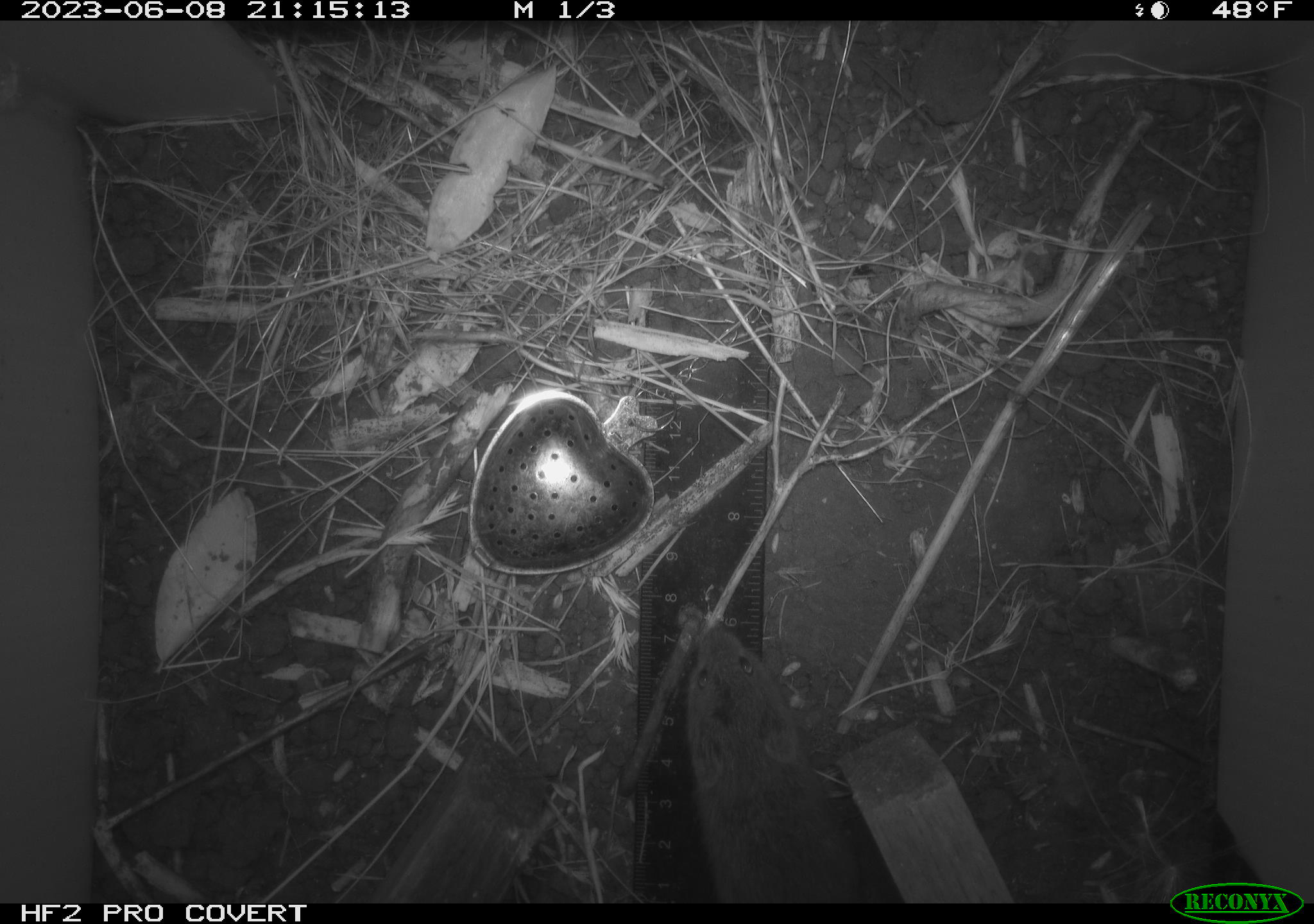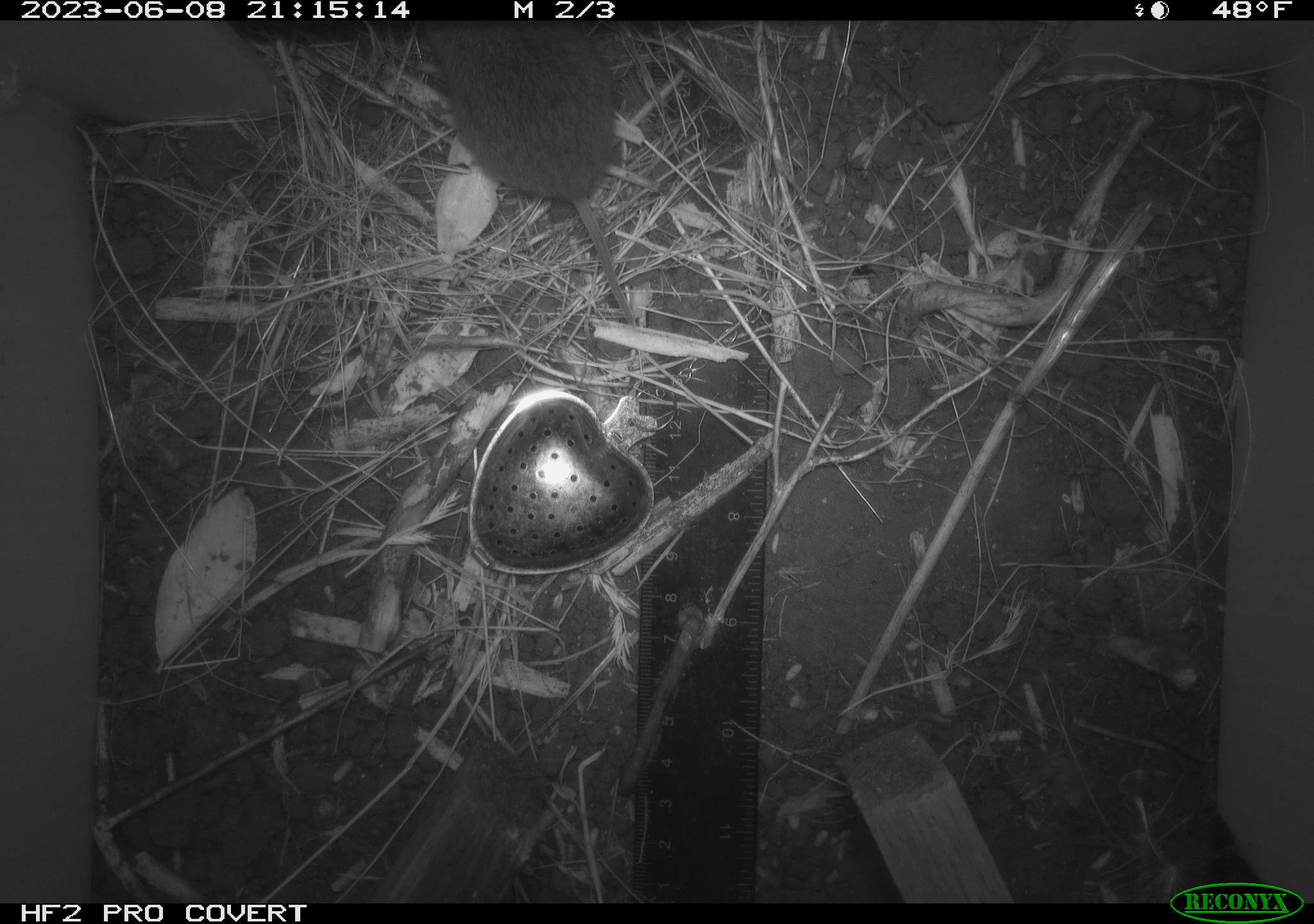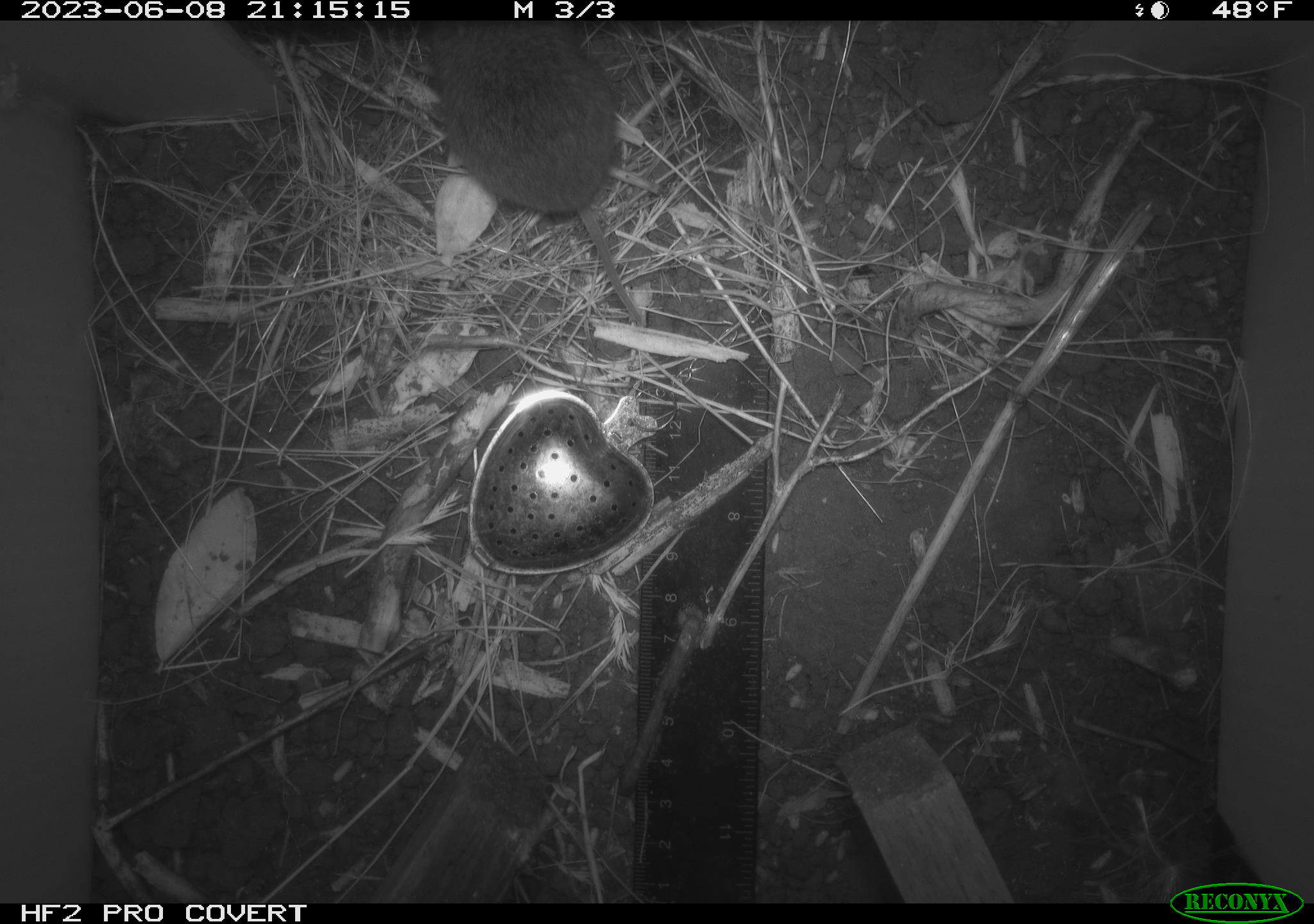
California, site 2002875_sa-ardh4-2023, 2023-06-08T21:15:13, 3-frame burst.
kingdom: Animalia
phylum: Chordata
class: Mammalia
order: Rodentia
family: Cricetidae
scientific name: Arvicolinae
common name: voles, lemmings, and muskrats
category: arvicolinae subfamily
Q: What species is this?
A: Arvicolinae subfamily (voles, lemmings, and muskrats) (Arvicolinae).